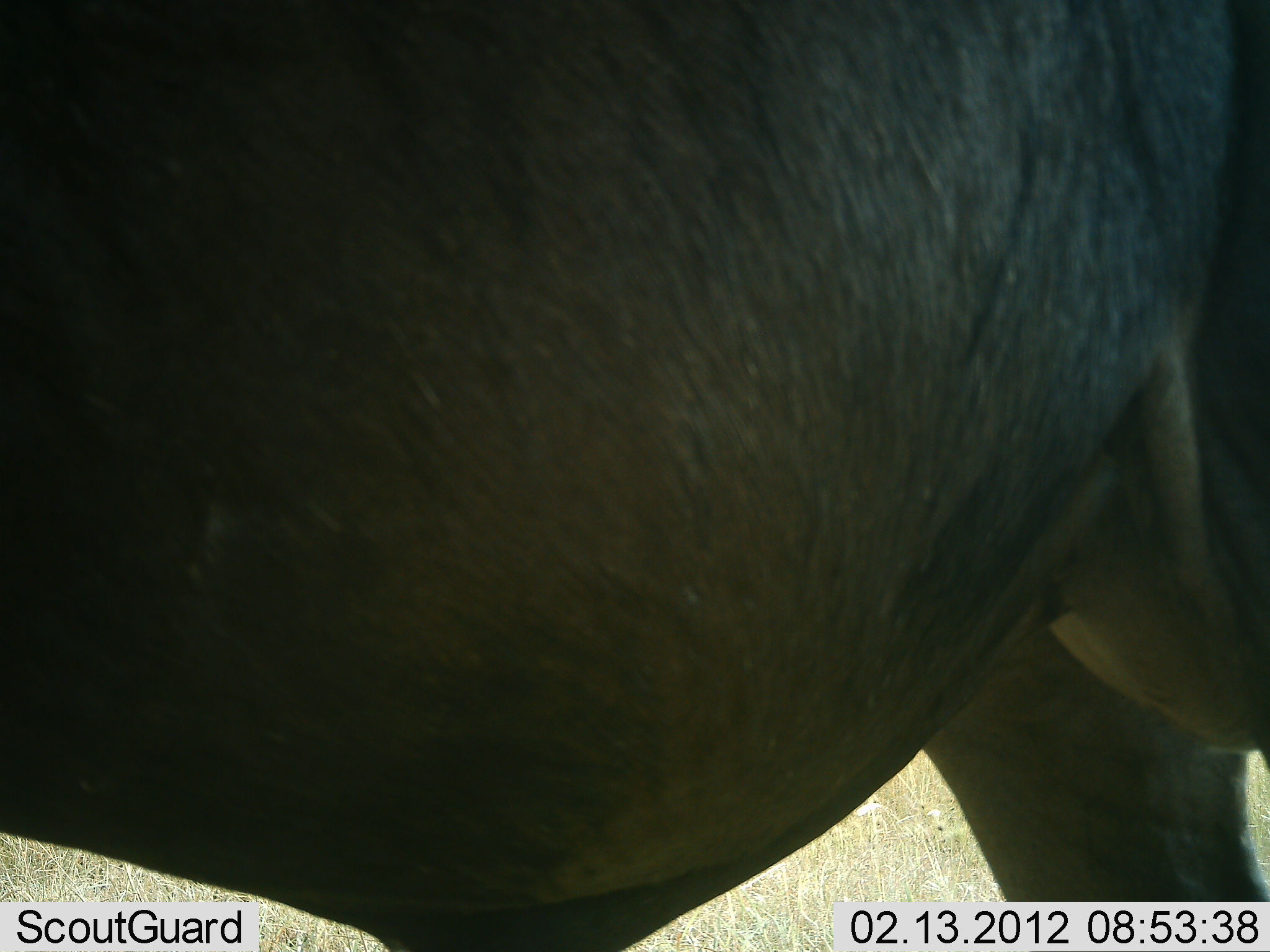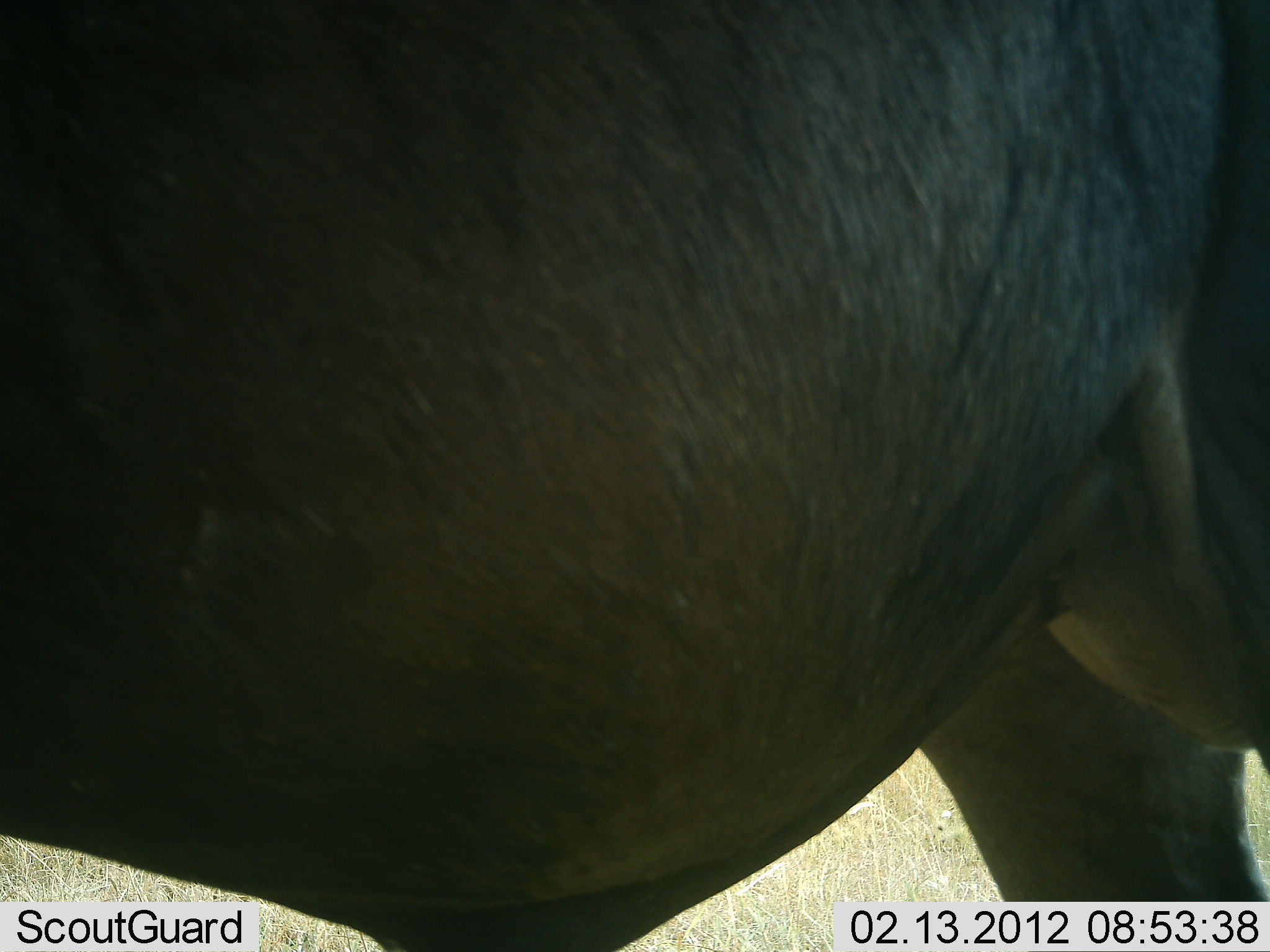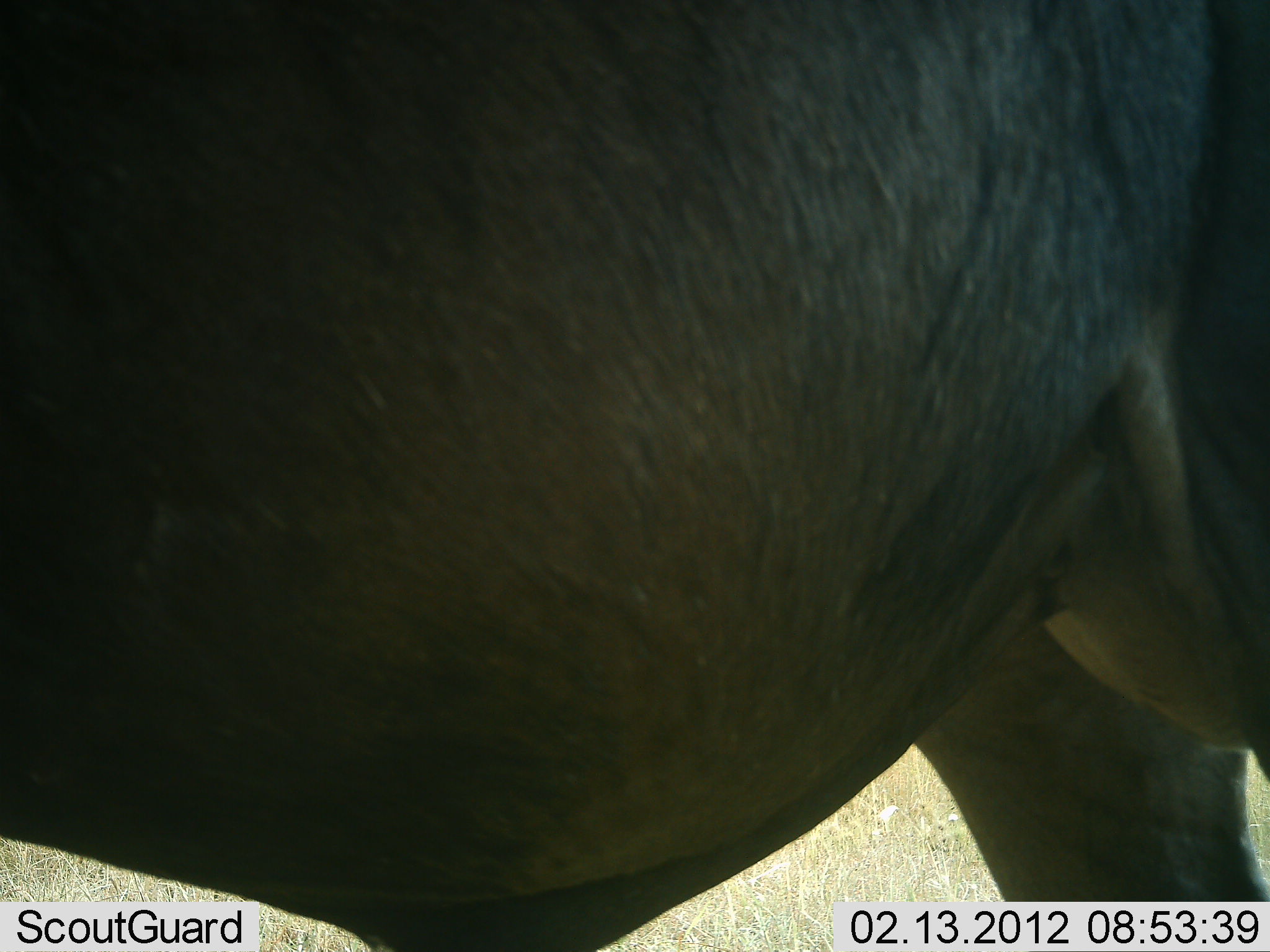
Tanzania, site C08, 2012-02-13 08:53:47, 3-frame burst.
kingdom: Animalia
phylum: Chordata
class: Mammalia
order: Artiodactyla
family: Bovidae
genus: Connochaetes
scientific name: Connochaetes taurinus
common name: blue wildebeest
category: wildebeest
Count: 1.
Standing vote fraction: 100%.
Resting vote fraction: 0%.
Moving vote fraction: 0%.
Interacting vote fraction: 0%.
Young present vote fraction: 0%.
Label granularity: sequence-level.